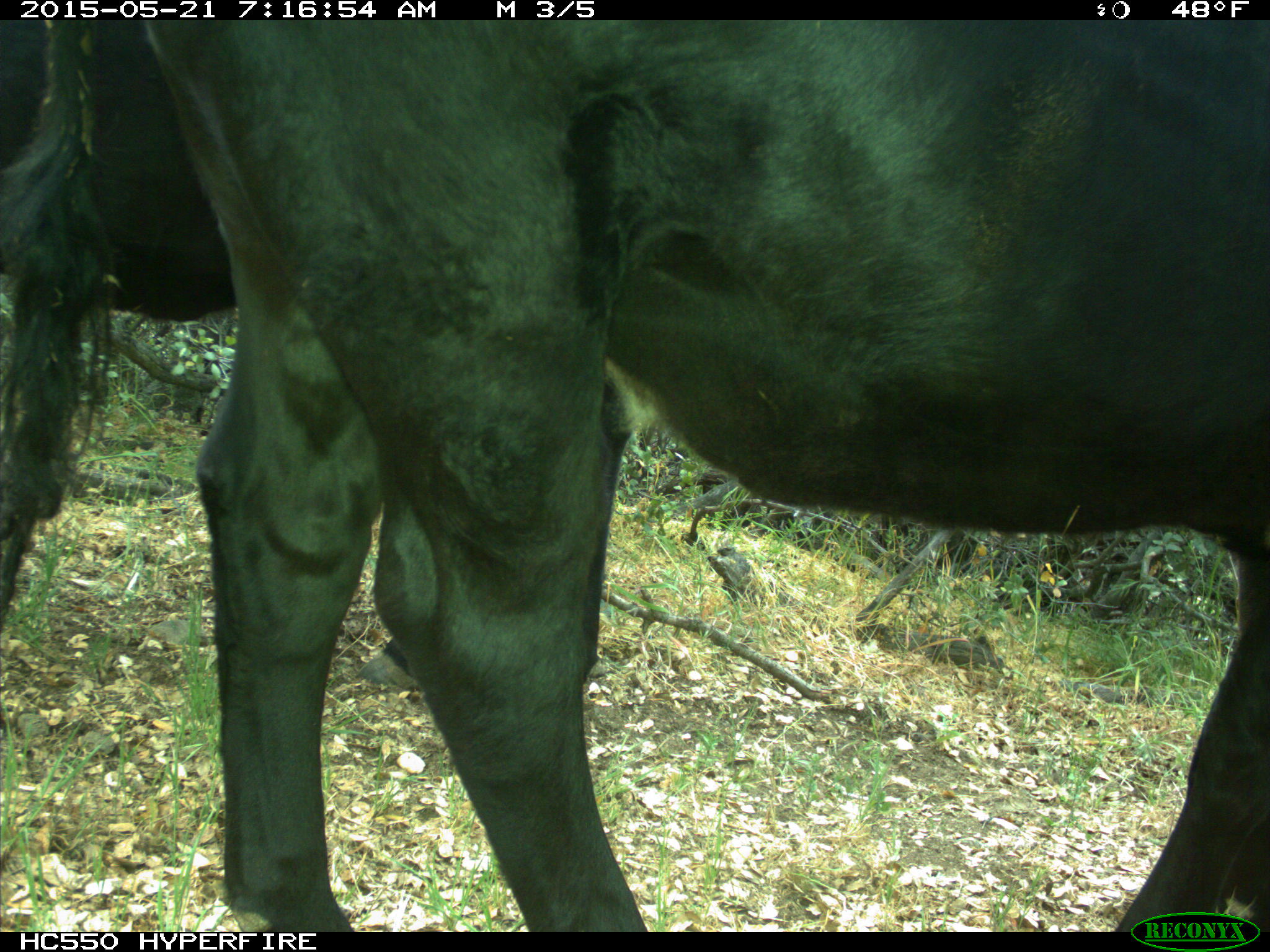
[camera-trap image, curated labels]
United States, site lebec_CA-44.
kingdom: Animalia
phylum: Chordata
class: Mammalia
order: Artiodactyla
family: Bovidae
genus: Bos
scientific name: Bos taurus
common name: domestic cow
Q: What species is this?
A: Bos taurus (domestic cow).